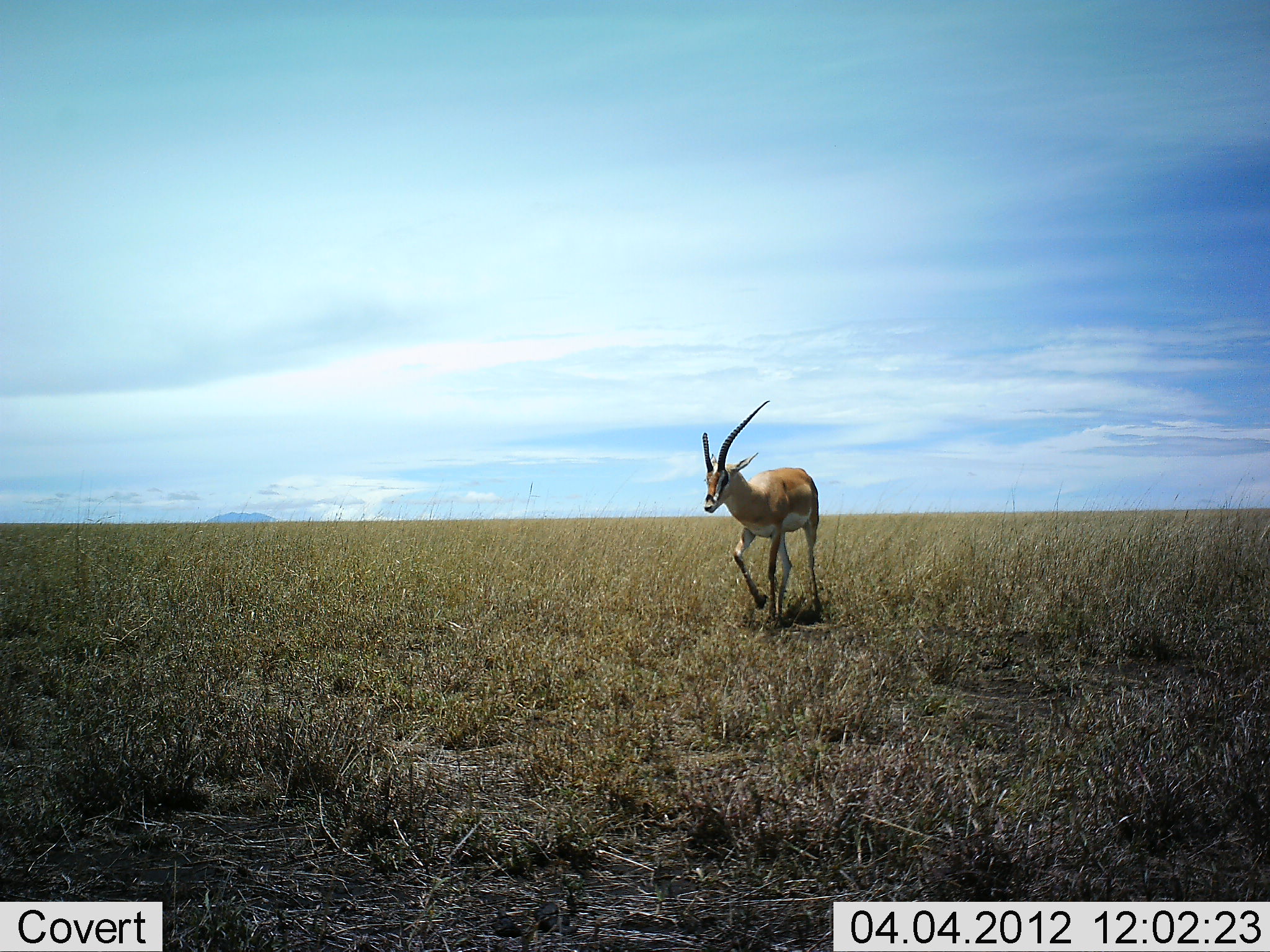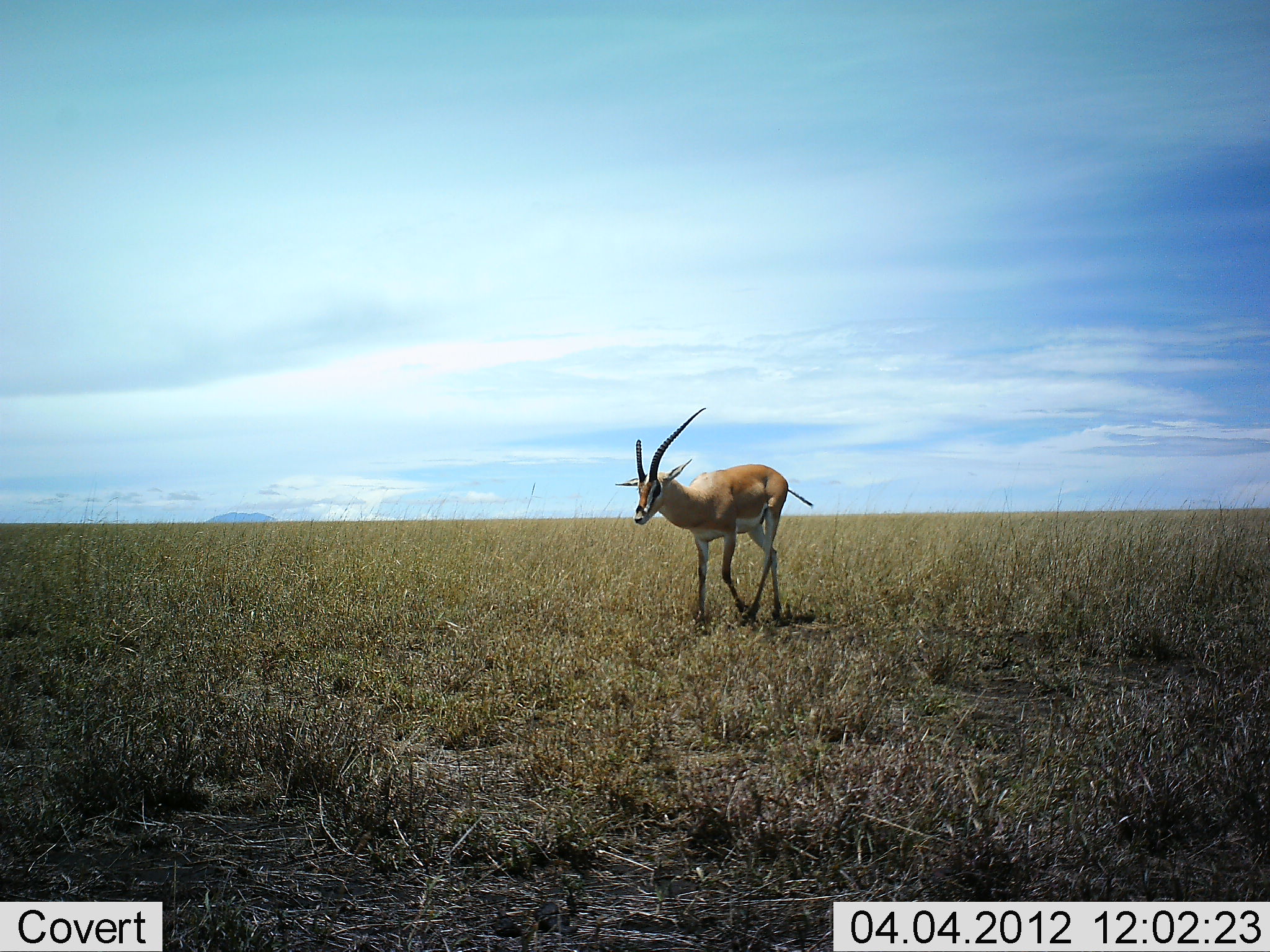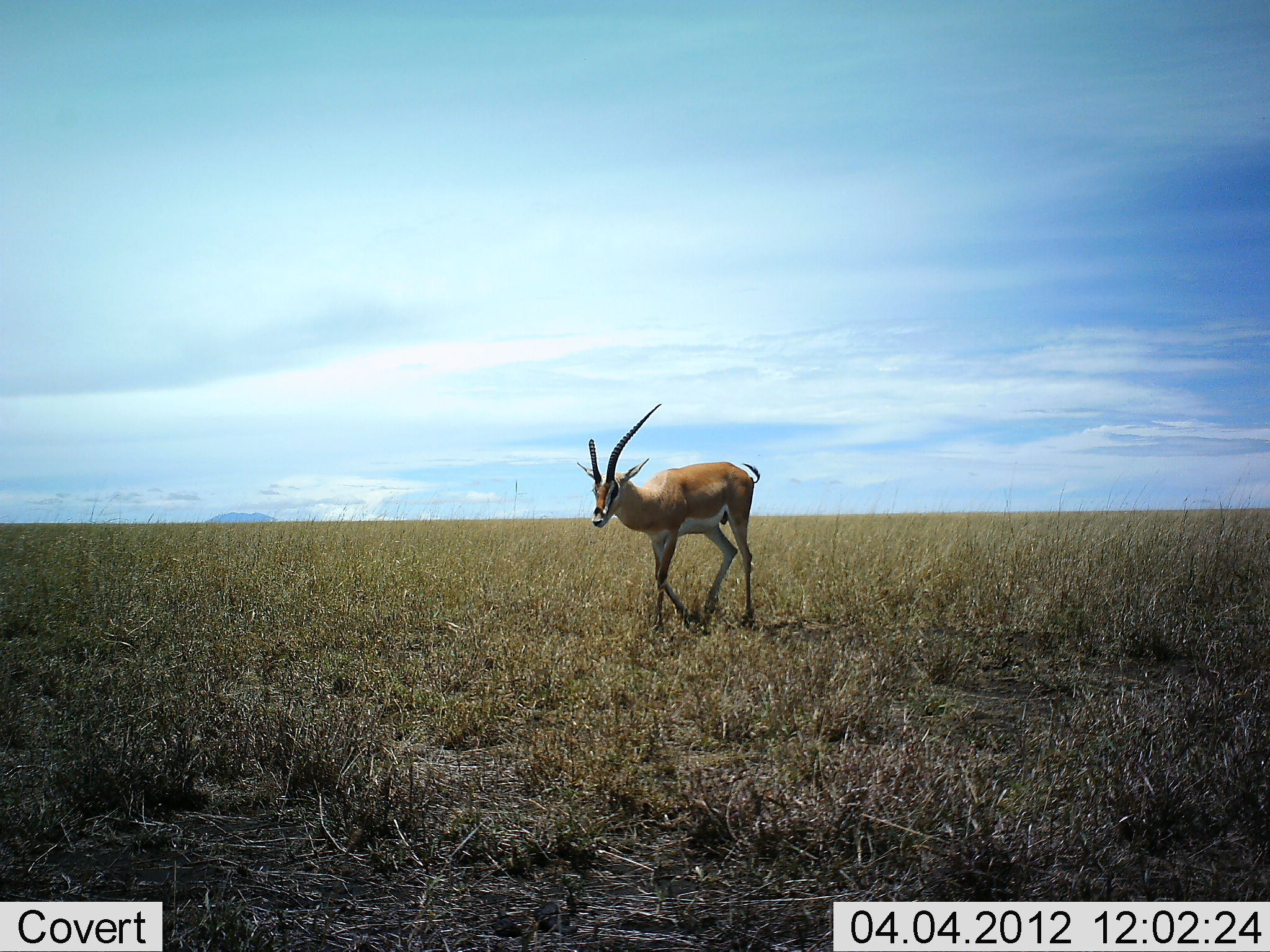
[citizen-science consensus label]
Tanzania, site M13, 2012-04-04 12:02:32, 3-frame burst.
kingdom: Animalia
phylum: Chordata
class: Mammalia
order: Artiodactyla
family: Bovidae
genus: Nanger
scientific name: Nanger granti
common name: grant's gazelle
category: gazellegrants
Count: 1.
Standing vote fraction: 0%.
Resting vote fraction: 0%.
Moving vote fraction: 100%.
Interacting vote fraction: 0%.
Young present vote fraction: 0%.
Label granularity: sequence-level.